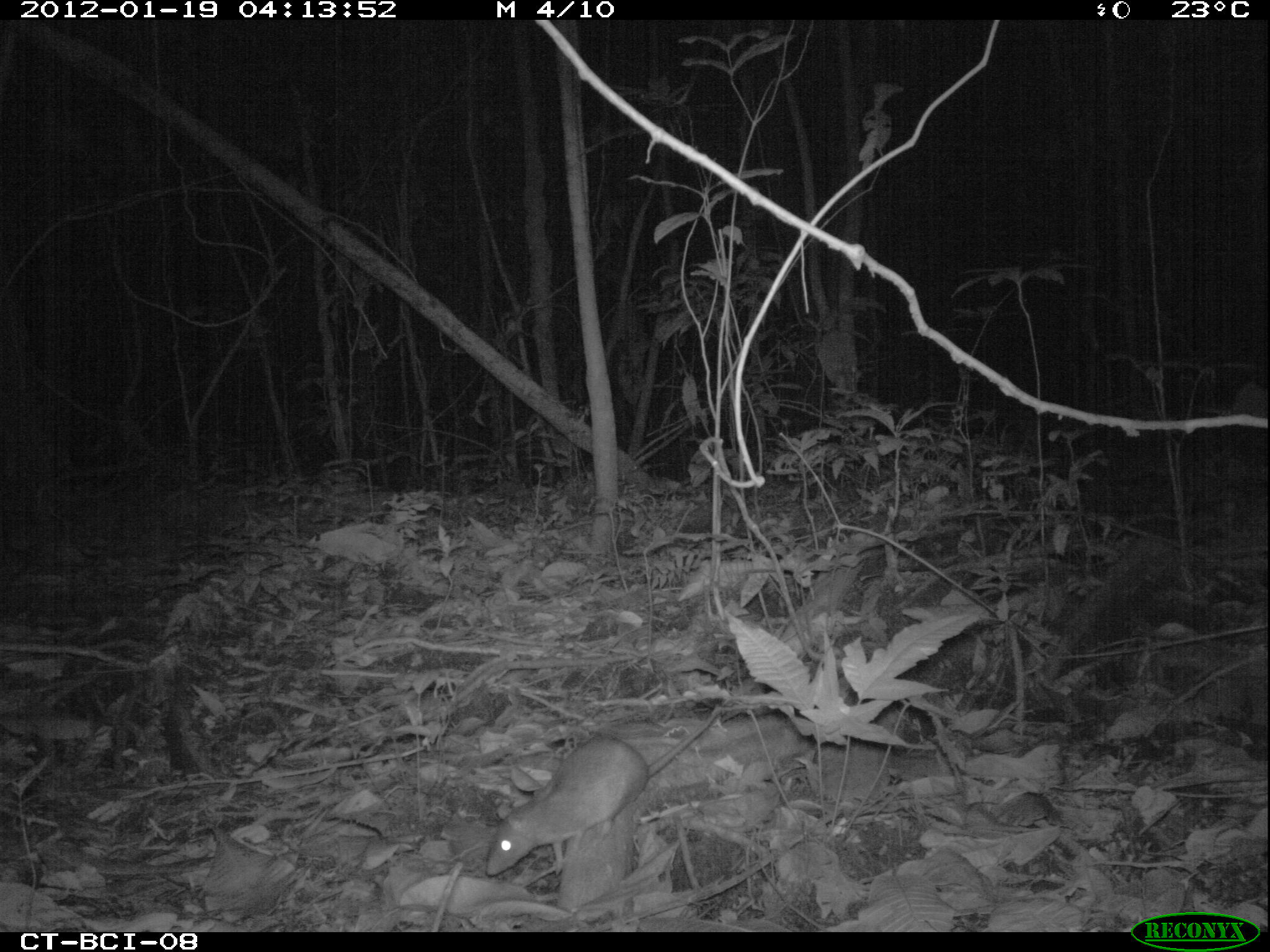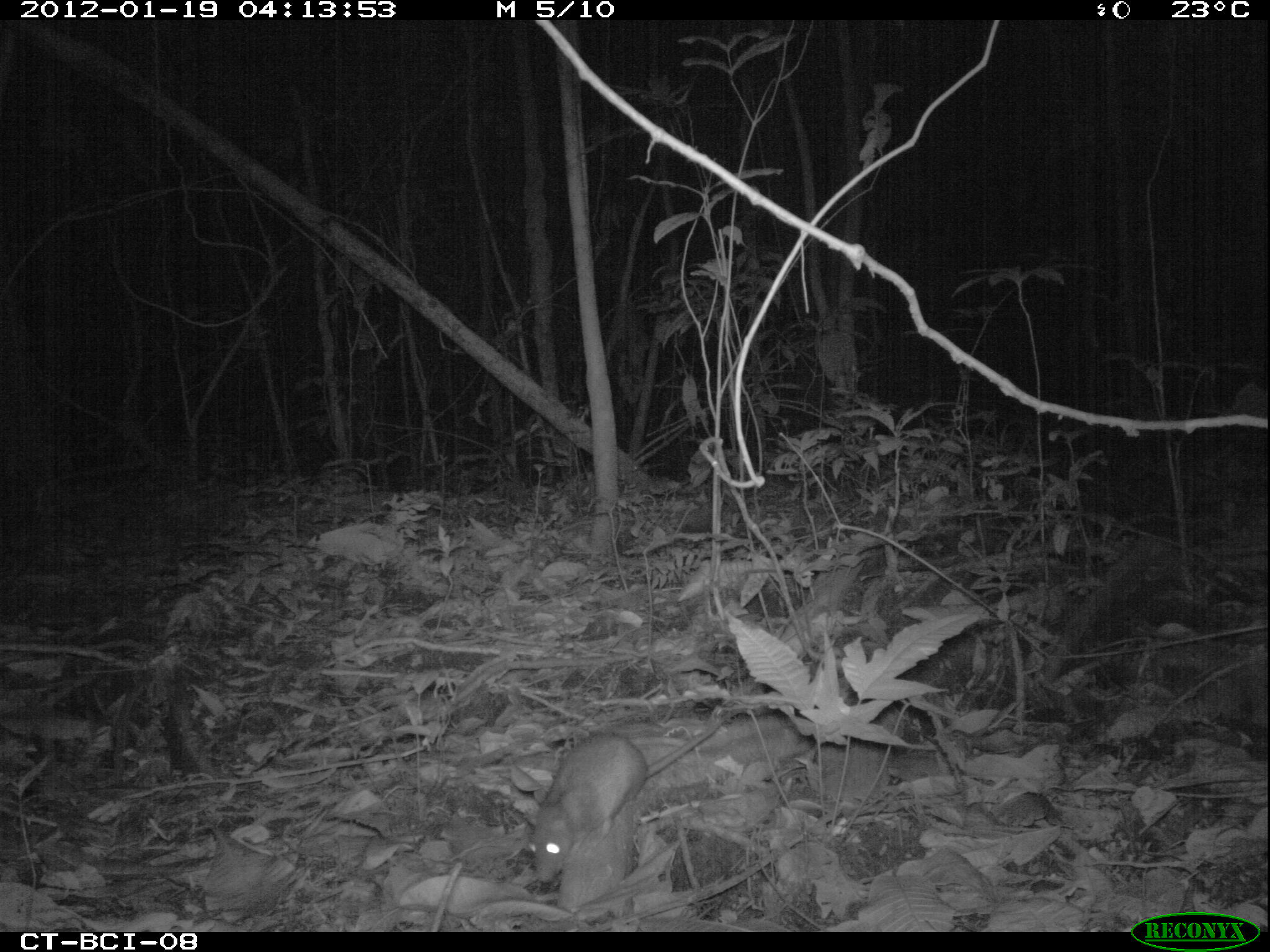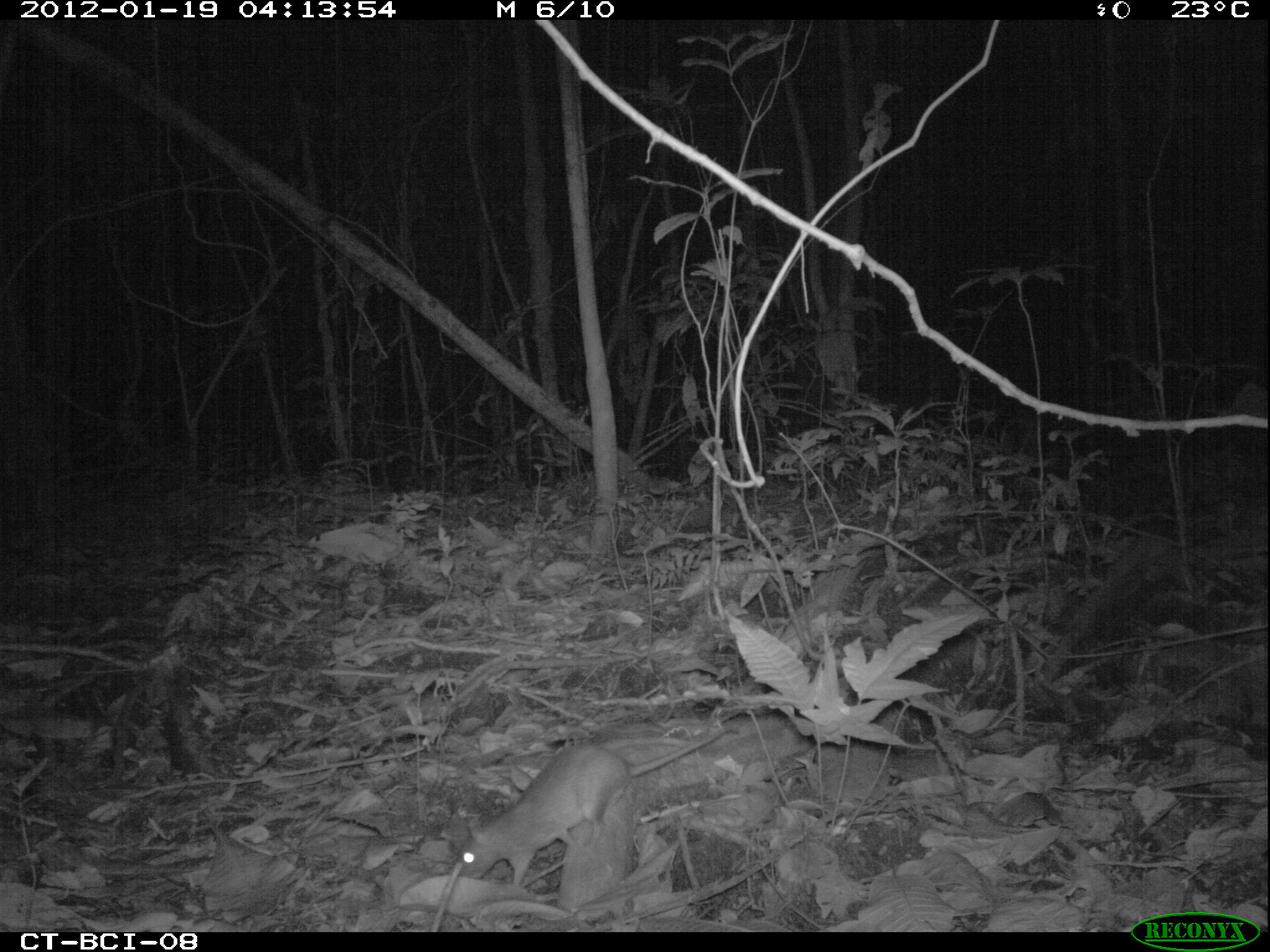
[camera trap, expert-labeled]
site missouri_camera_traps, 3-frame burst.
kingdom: Animalia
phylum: Chordata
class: Mammalia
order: Rodentia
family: Muridae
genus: Rattus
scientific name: Rattus praetor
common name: spiny rat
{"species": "spiny rat (Rattus praetor)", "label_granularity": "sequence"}